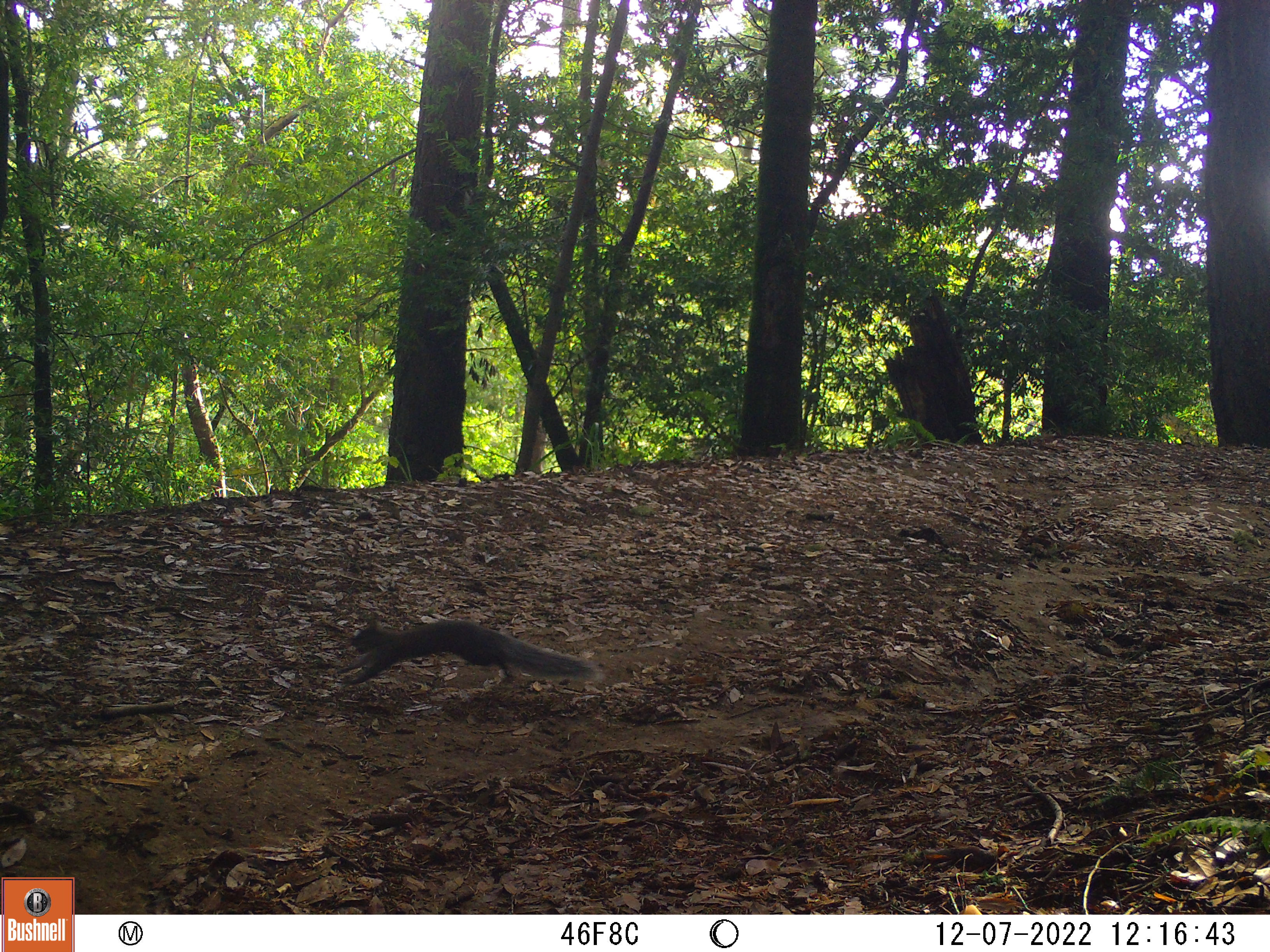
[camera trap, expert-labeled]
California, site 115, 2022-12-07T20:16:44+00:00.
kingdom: Animalia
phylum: Chordata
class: Mammalia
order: Rodentia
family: Sciuridae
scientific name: Sciuridae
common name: squirrel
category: unknown squirrel